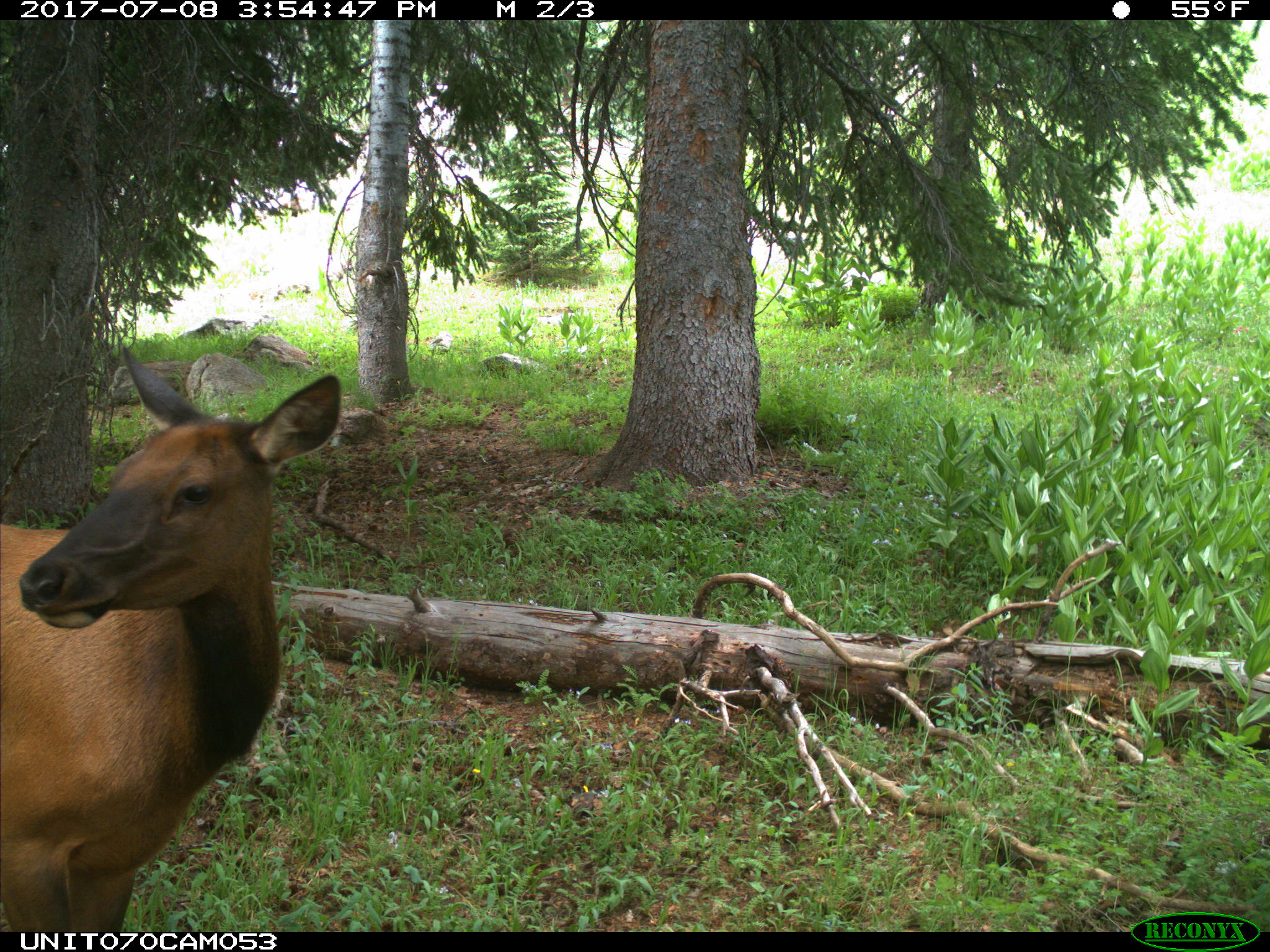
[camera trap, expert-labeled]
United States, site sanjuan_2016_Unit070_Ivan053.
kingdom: Animalia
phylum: Chordata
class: Mammalia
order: Artiodactyla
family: Cervidae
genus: Cervus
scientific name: Cervus elaphus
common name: red deer